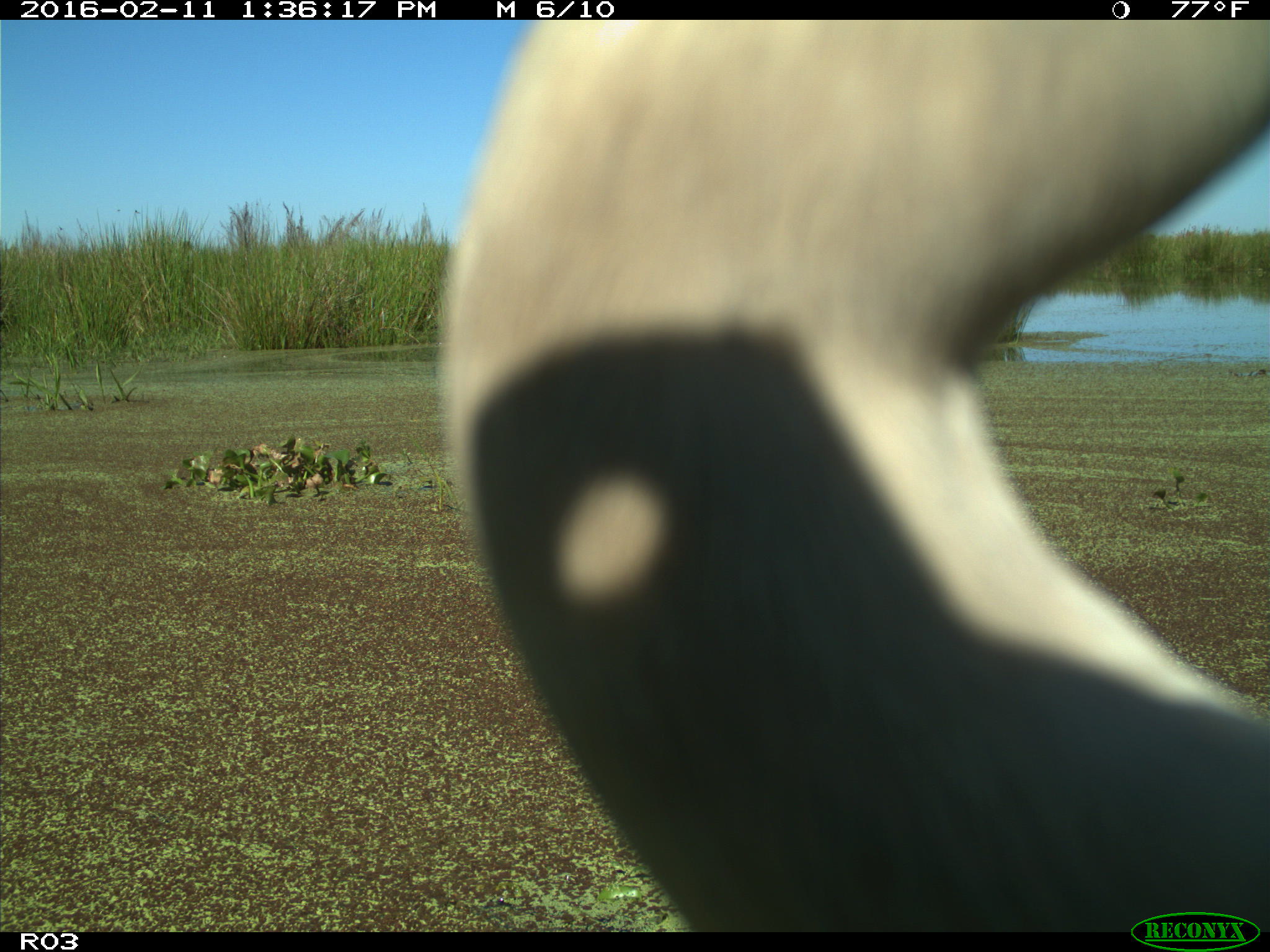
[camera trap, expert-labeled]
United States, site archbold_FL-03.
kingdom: Animalia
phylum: Chordata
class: Aves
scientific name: Aves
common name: birds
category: unidentified bird